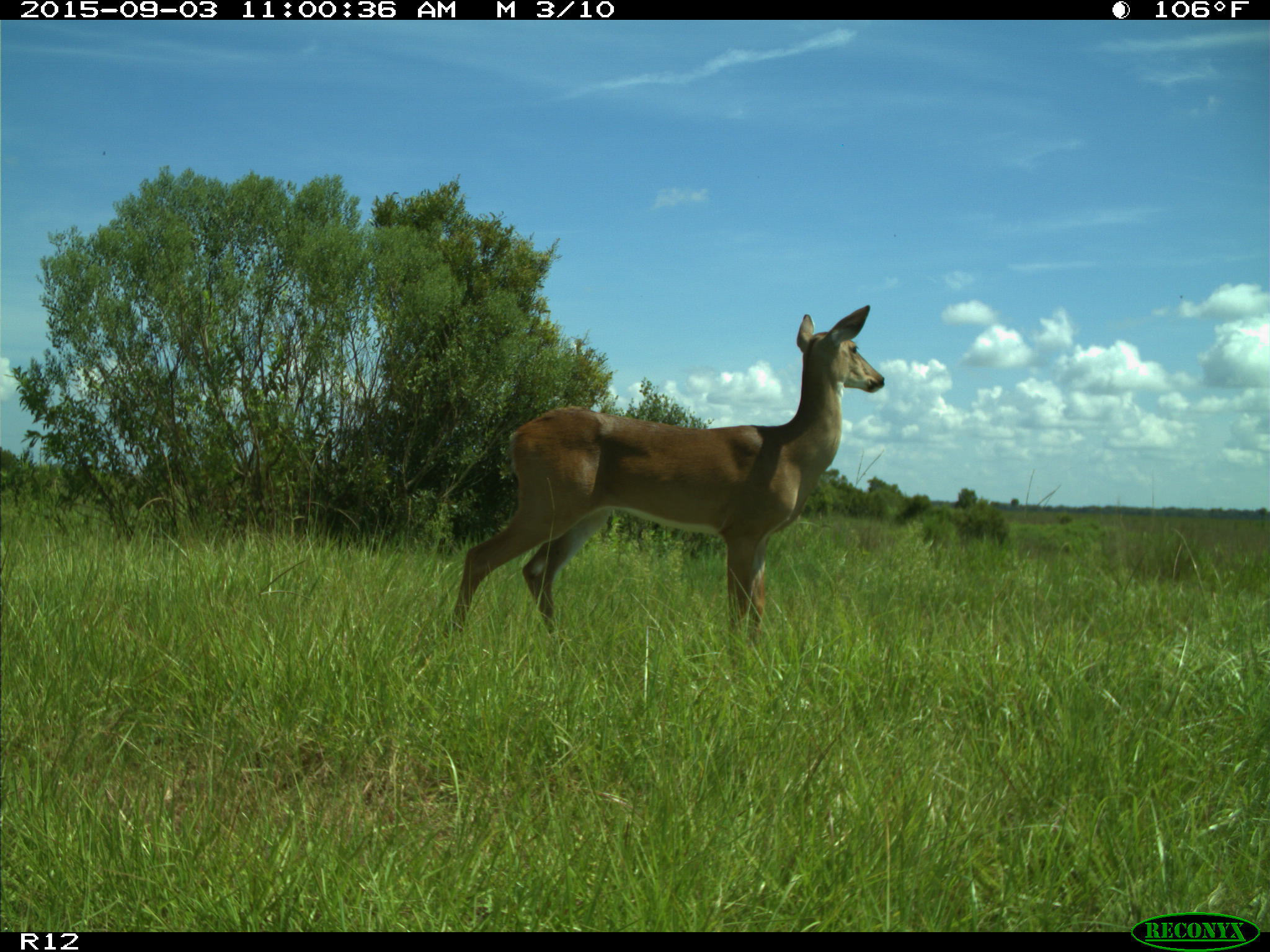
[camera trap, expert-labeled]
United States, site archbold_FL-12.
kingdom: Animalia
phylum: Chordata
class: Mammalia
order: Artiodactyla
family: Cervidae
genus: Odocoileus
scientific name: Odocoileus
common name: deer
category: unidentified deer